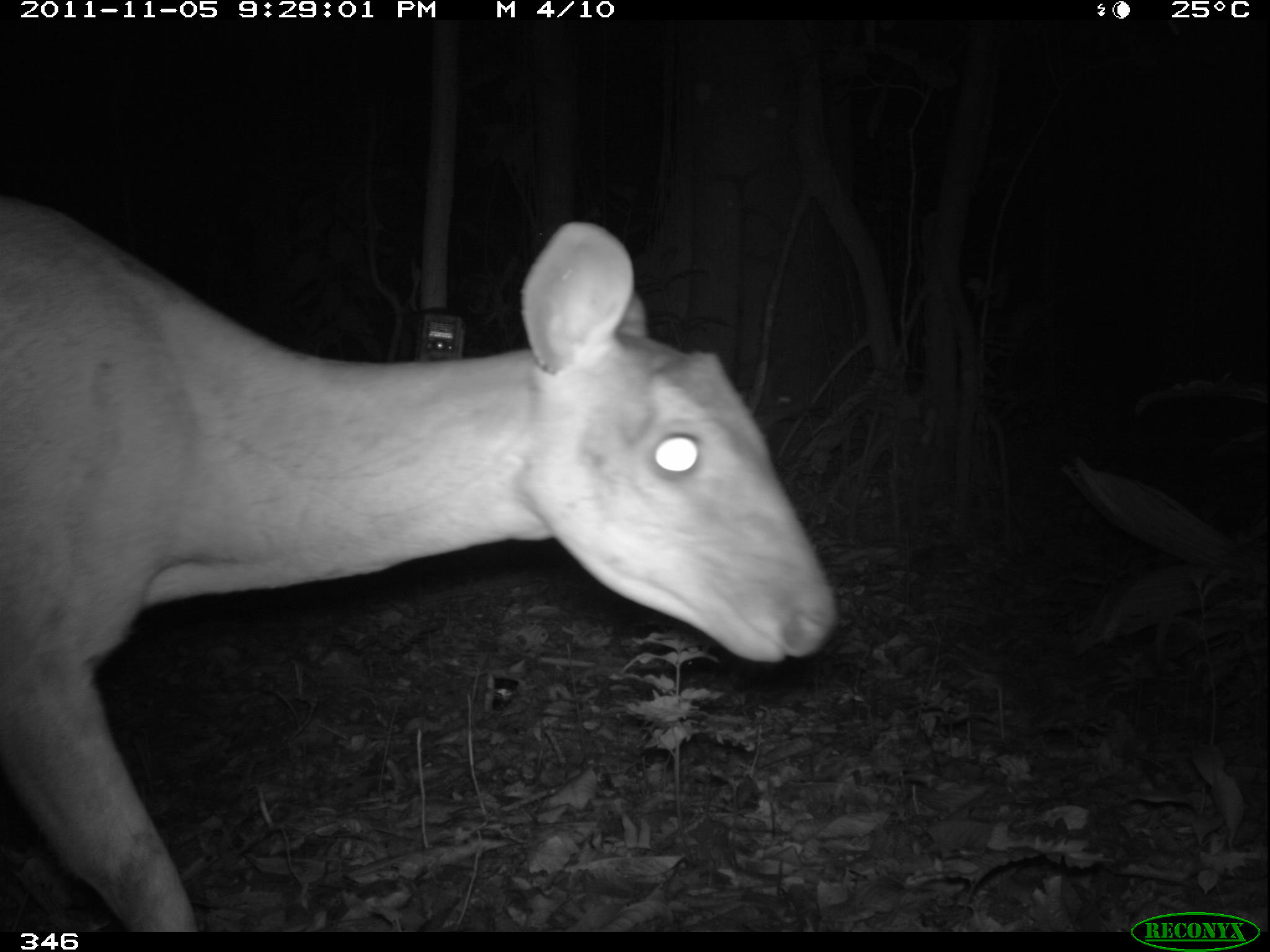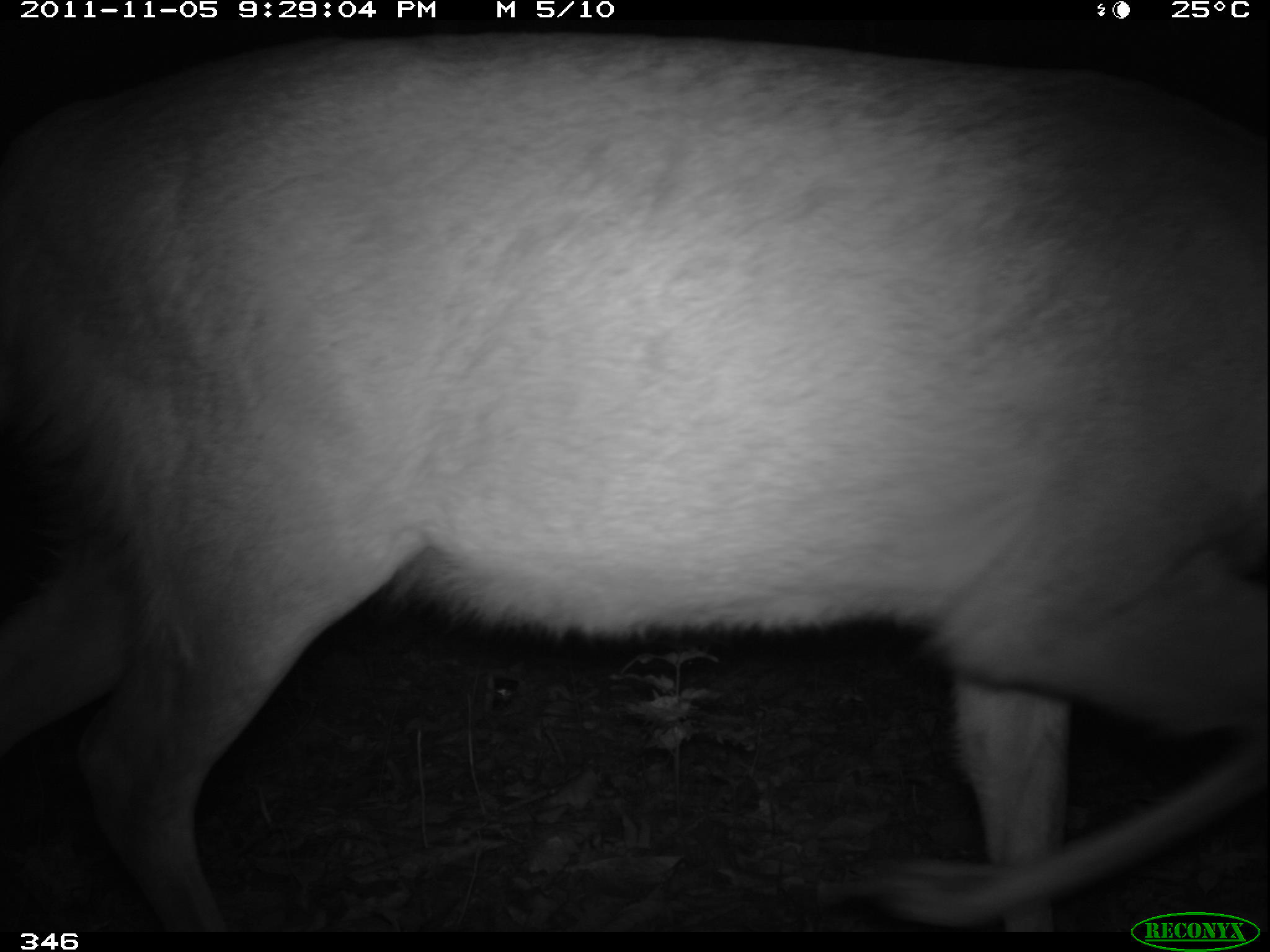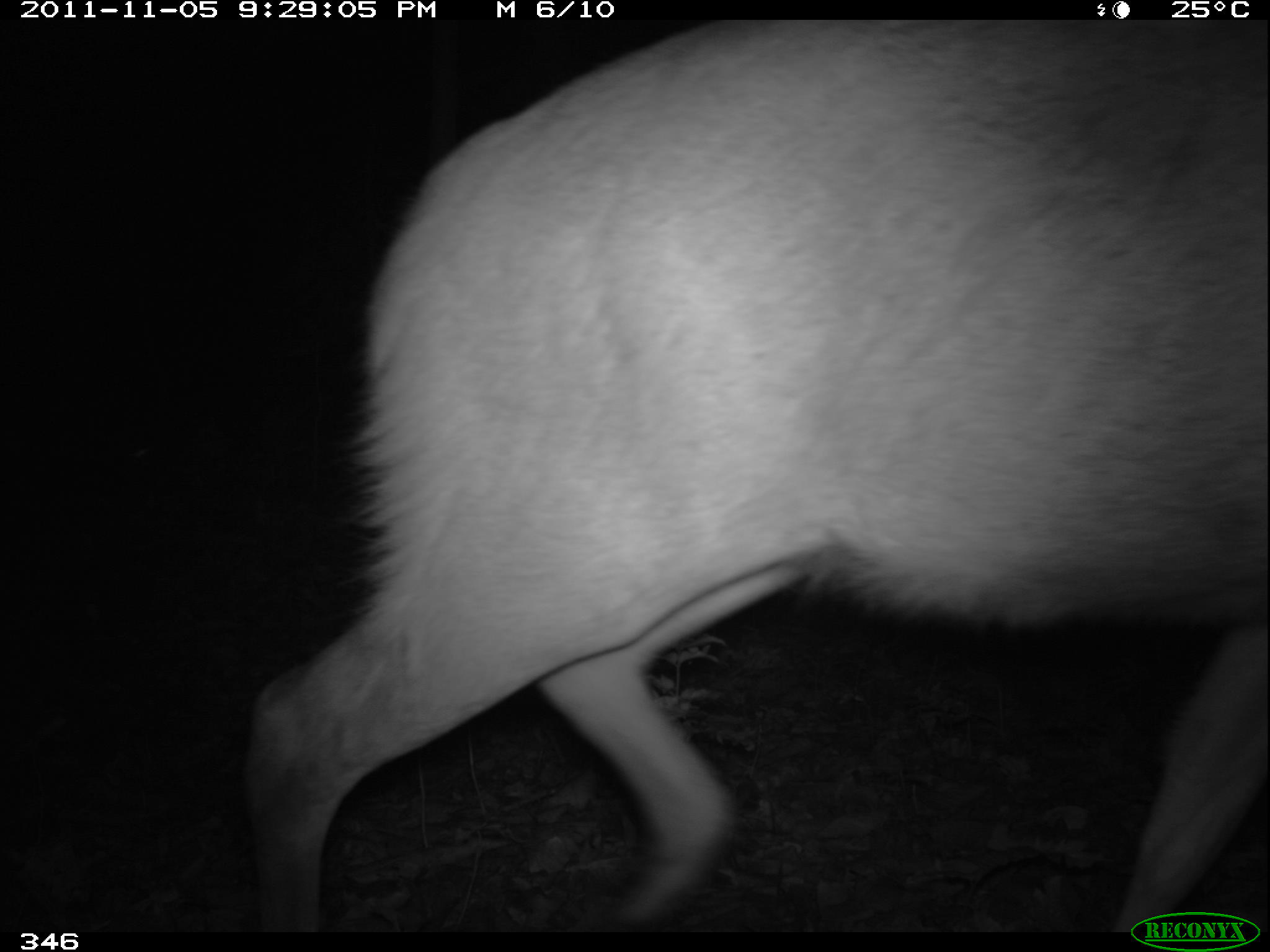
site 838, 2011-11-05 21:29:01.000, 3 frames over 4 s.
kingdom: Animalia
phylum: Chordata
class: Mammalia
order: Artiodactyla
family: Cervidae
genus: Mazama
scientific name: Mazama americana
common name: red brocket